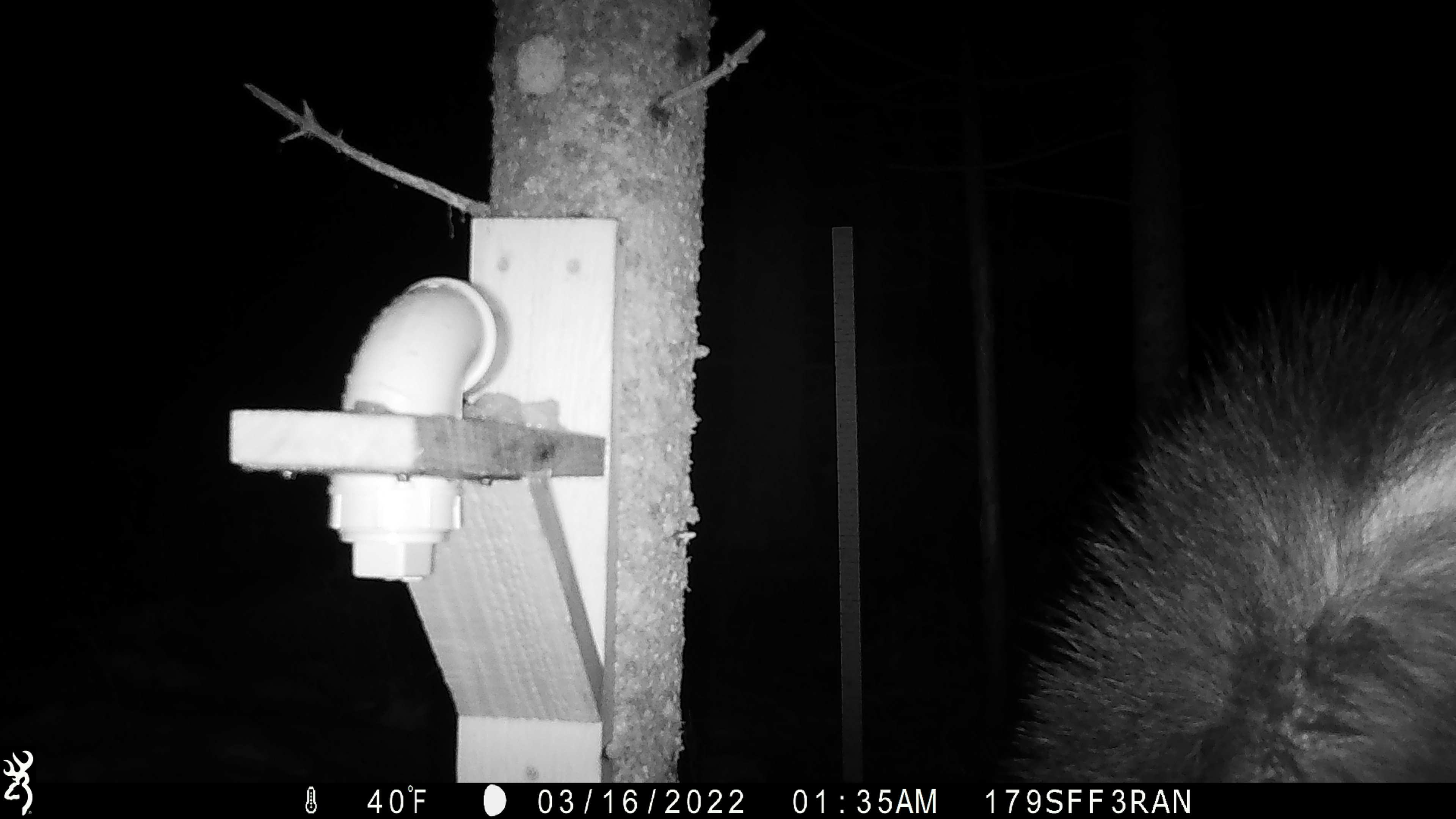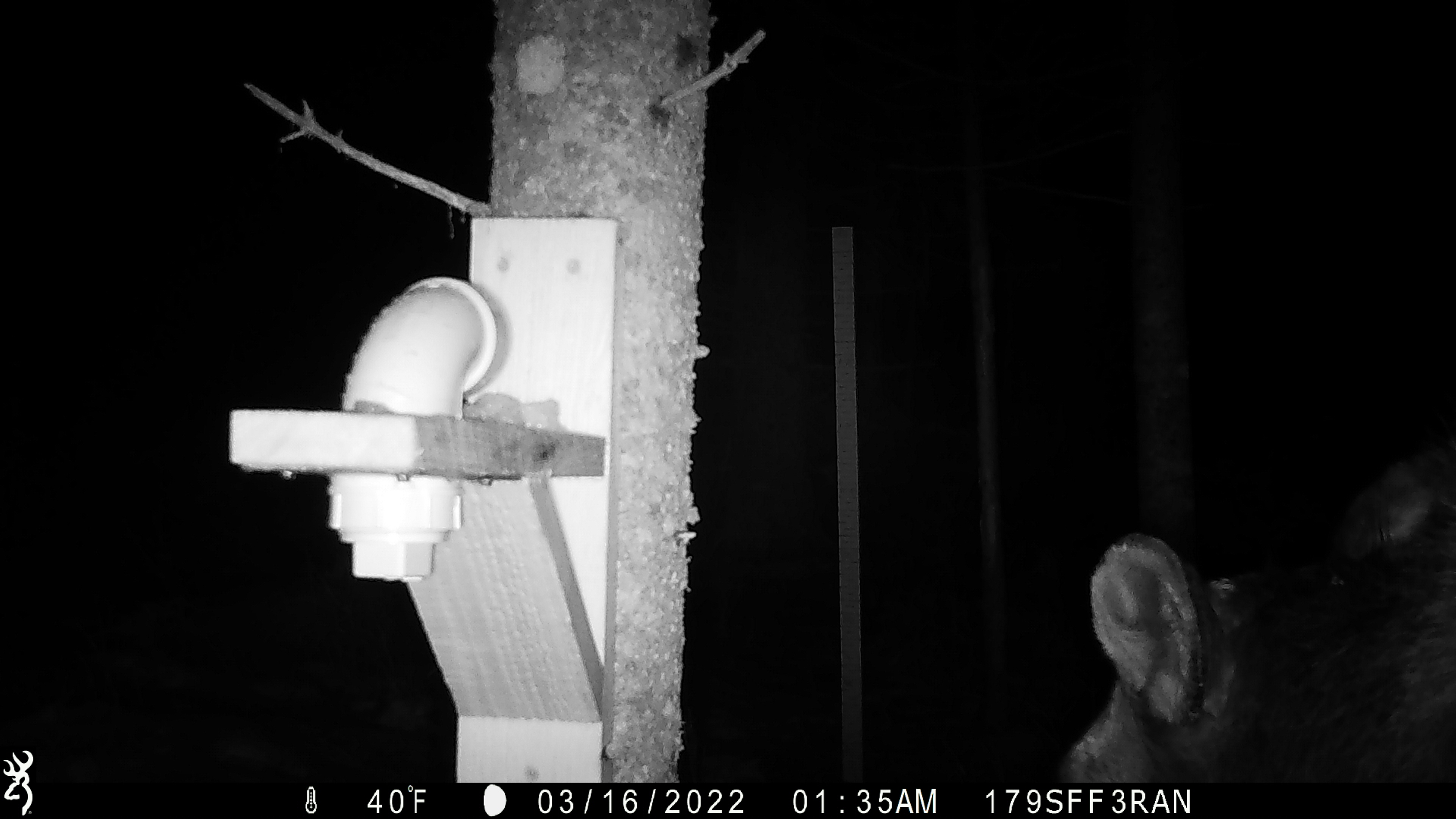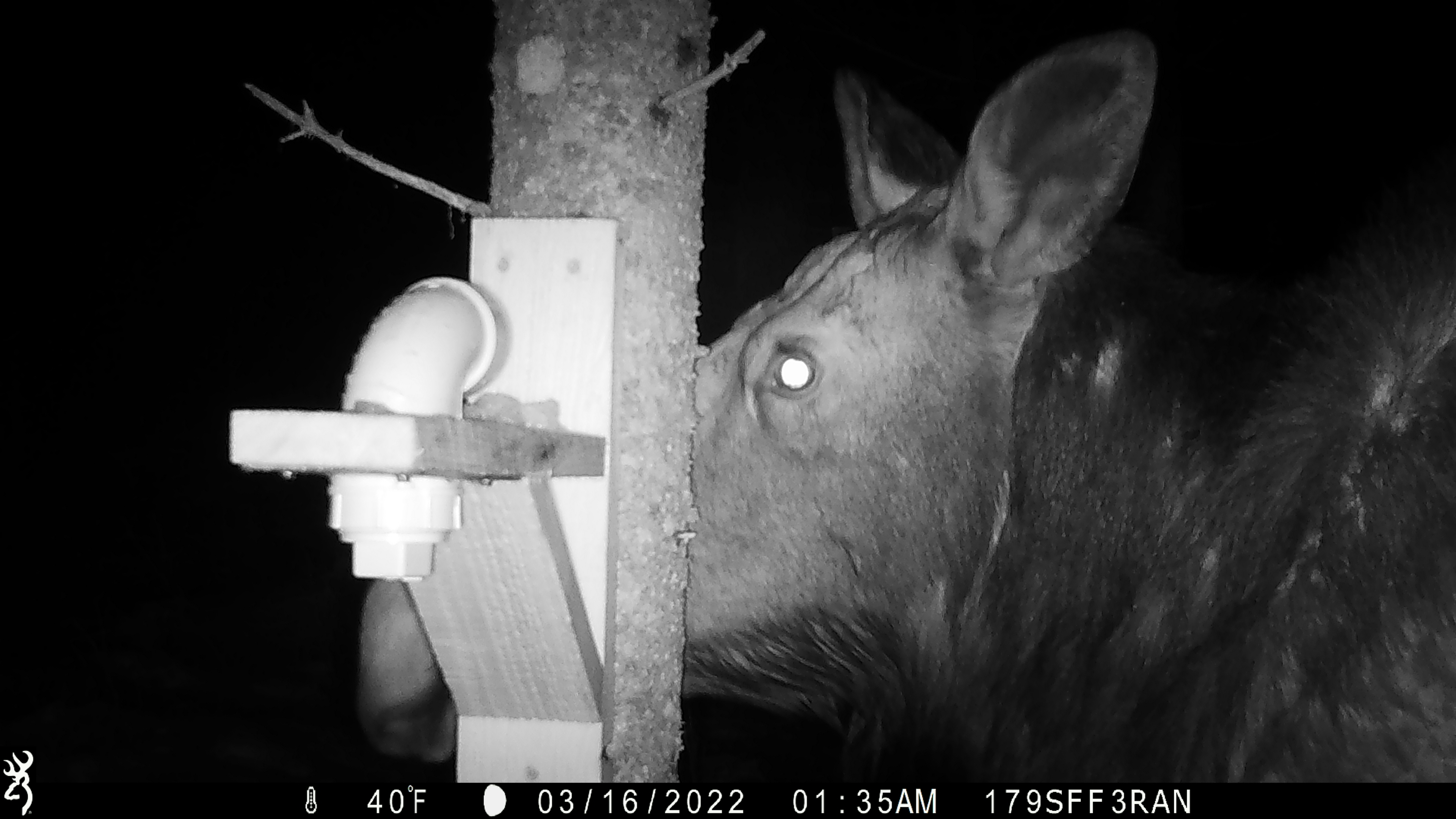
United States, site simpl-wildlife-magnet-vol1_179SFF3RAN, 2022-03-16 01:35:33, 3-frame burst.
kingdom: Animalia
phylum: Chordata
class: Mammalia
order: Artiodactyla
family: Cervidae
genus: Alces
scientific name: Alces alces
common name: moose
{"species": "moose (Alces alces)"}